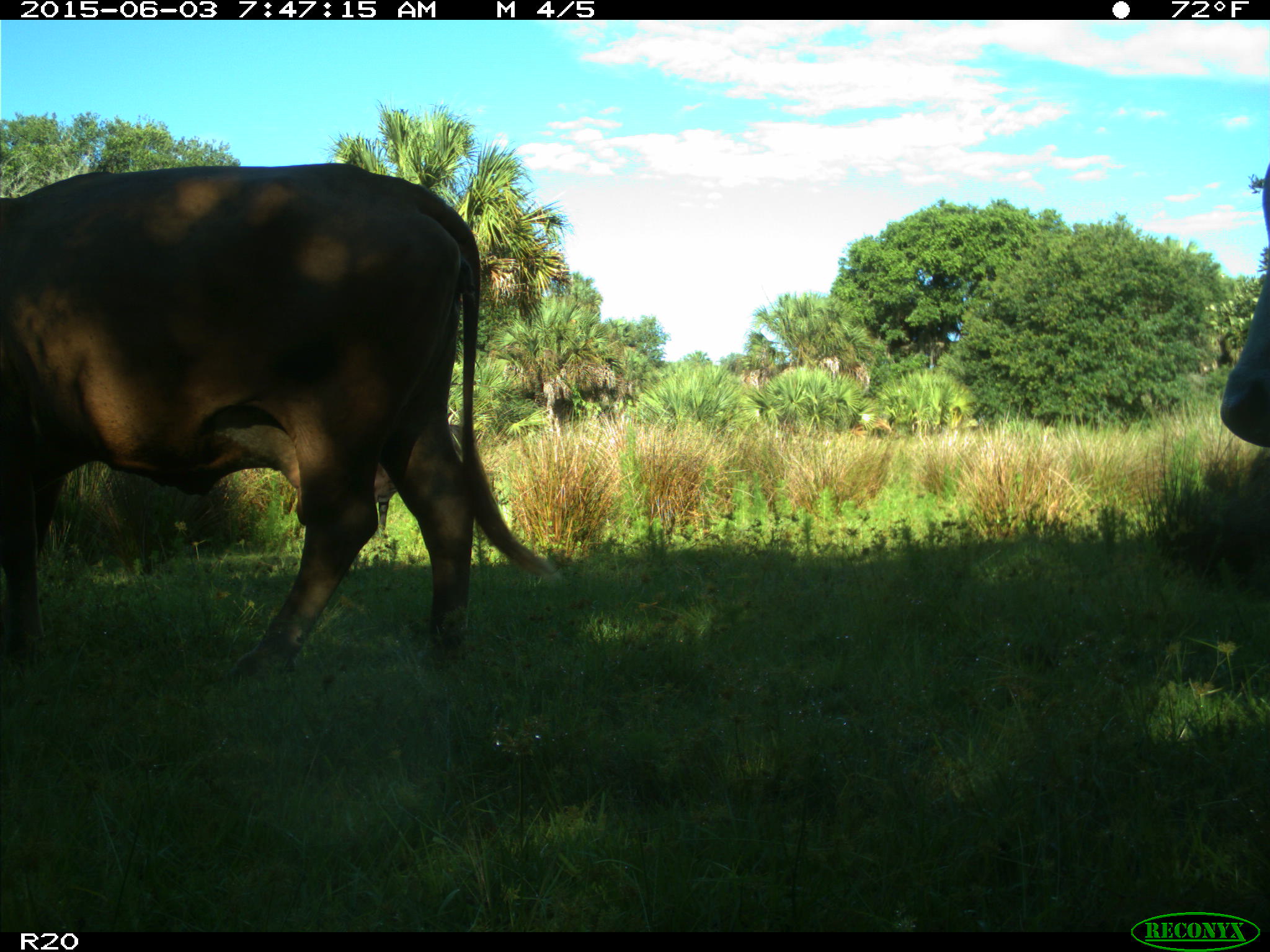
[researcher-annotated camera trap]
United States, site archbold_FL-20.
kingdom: Animalia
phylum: Chordata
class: Mammalia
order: Artiodactyla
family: Bovidae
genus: Bos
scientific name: Bos taurus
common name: domestic cow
Bos taurus (domestic cow).